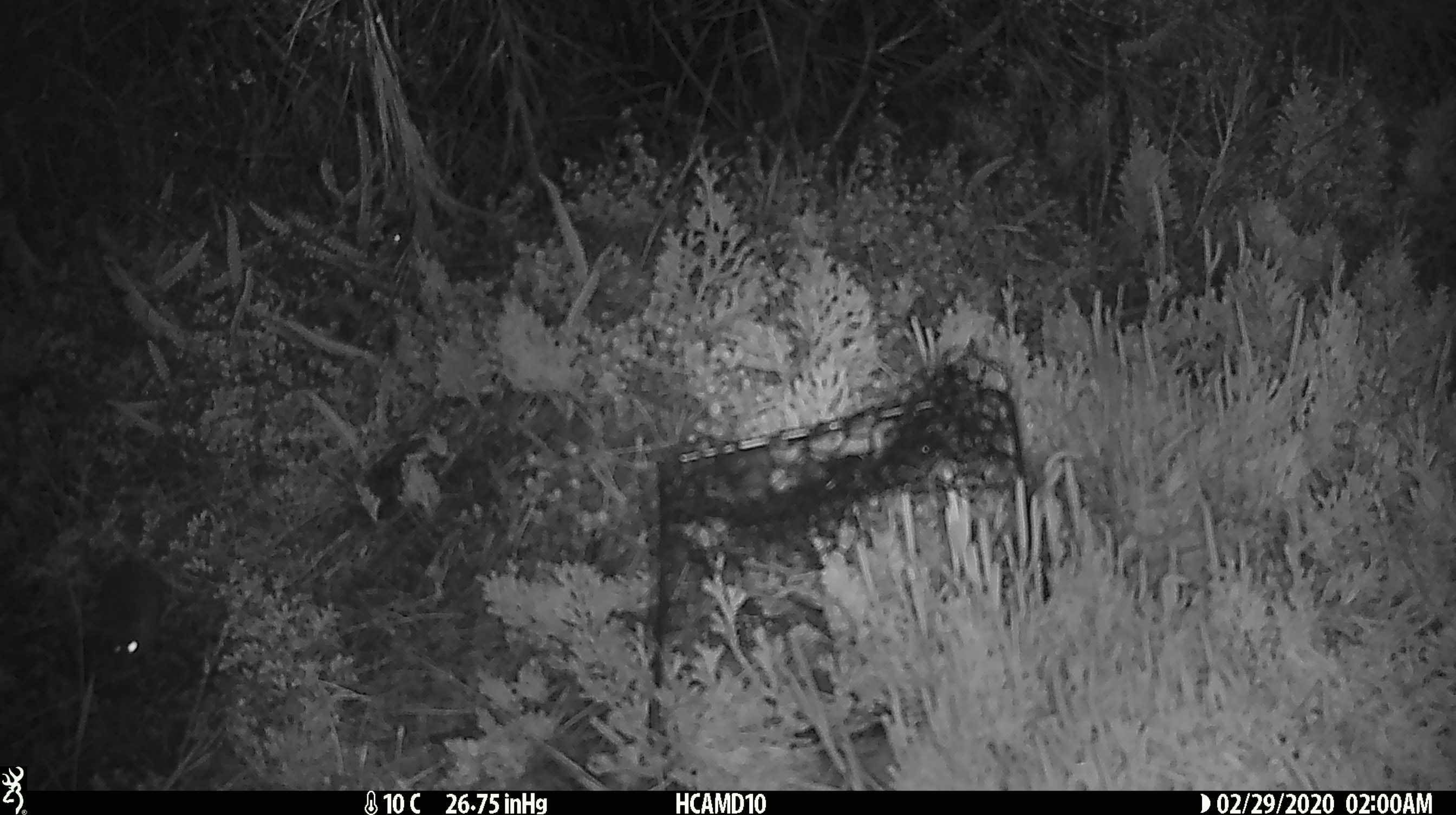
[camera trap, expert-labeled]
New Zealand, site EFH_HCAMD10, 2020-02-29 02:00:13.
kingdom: Animalia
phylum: Chordata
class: Mammalia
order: Rodentia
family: Muridae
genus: Mus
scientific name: Mus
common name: mouse